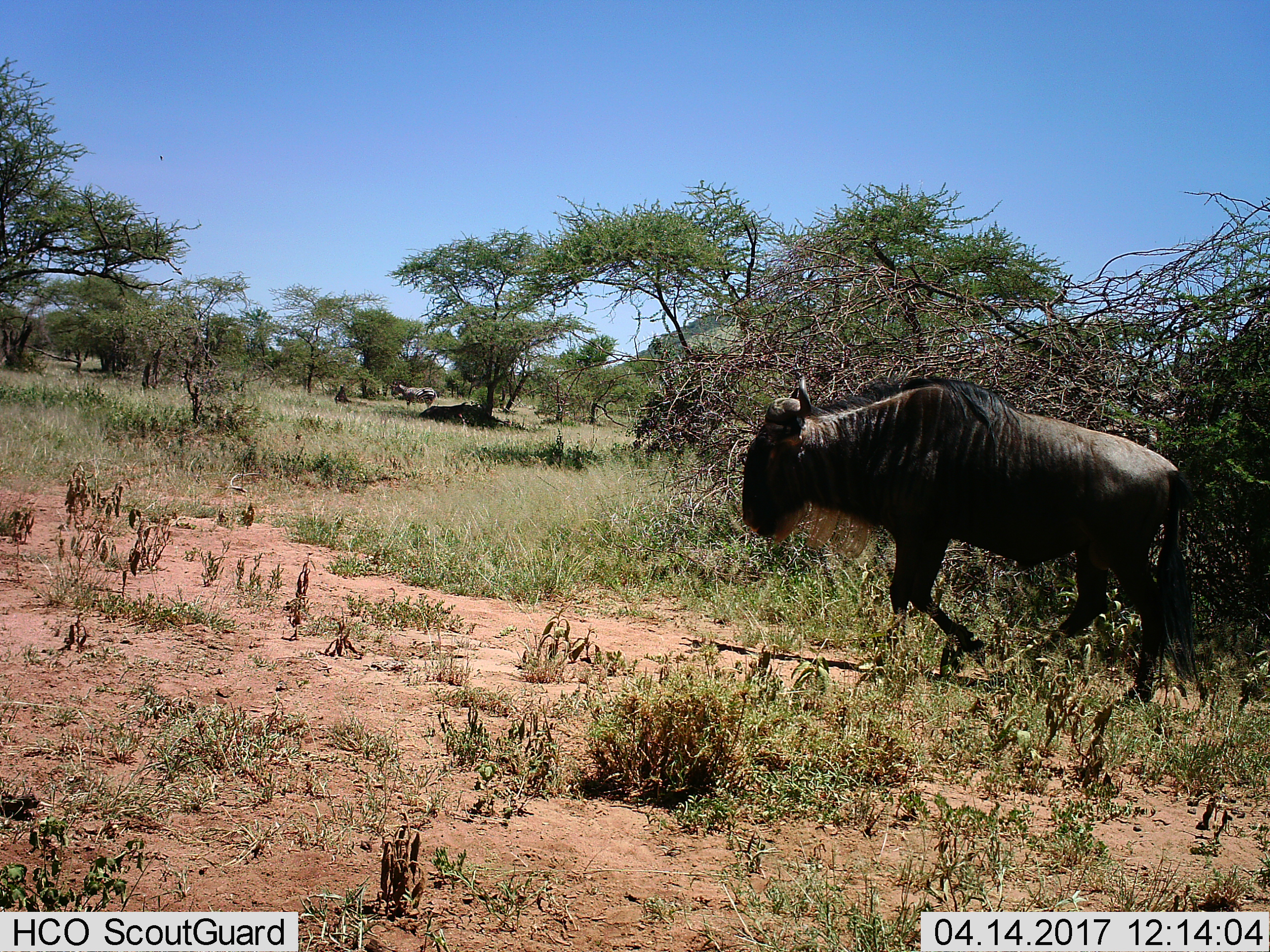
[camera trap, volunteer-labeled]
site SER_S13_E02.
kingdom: Animalia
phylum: Chordata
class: Mammalia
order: Artiodactyla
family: Bovidae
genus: Connochaetes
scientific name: Connochaetes taurinus taurinus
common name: blue wildebeest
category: wildebeestblue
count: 1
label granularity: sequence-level